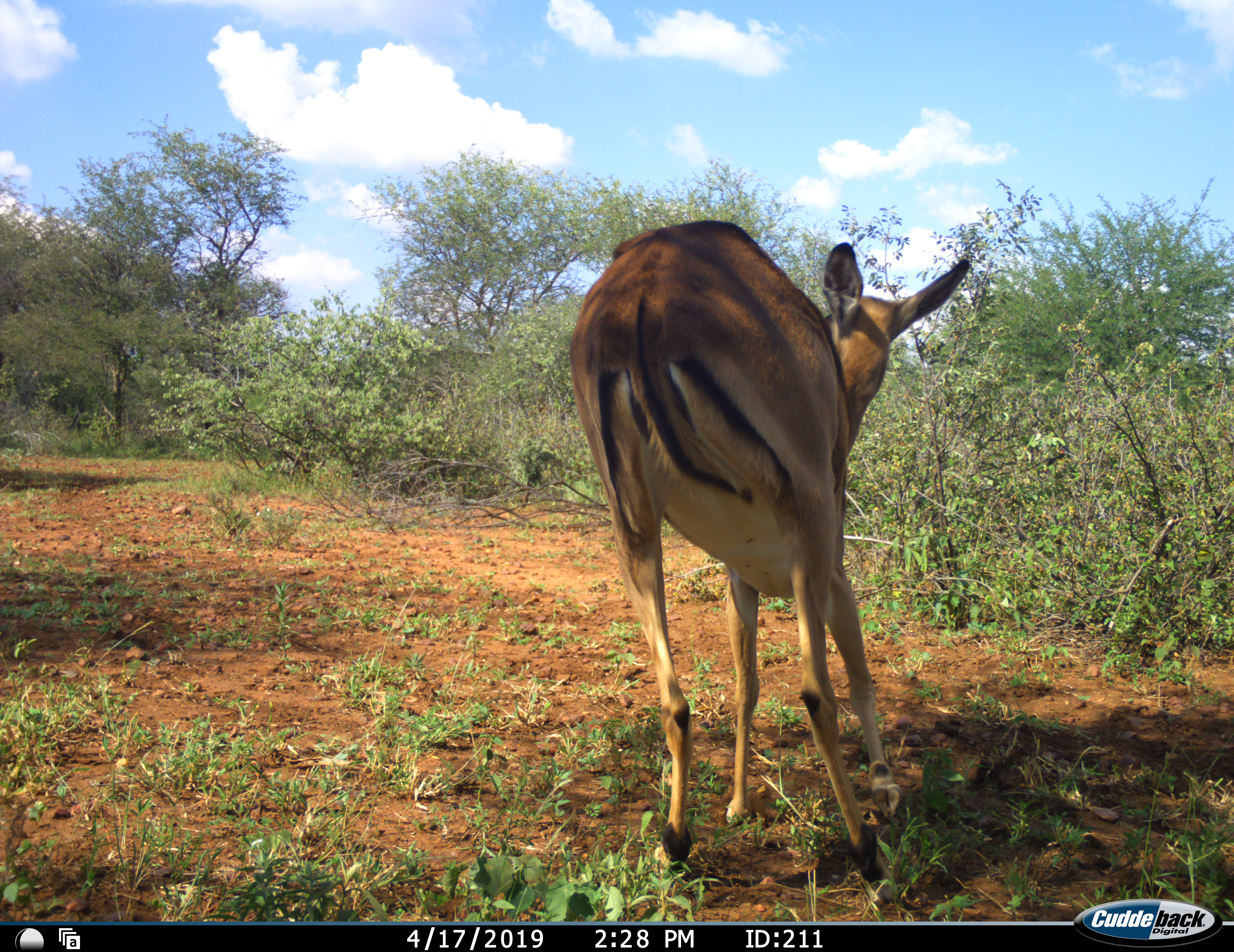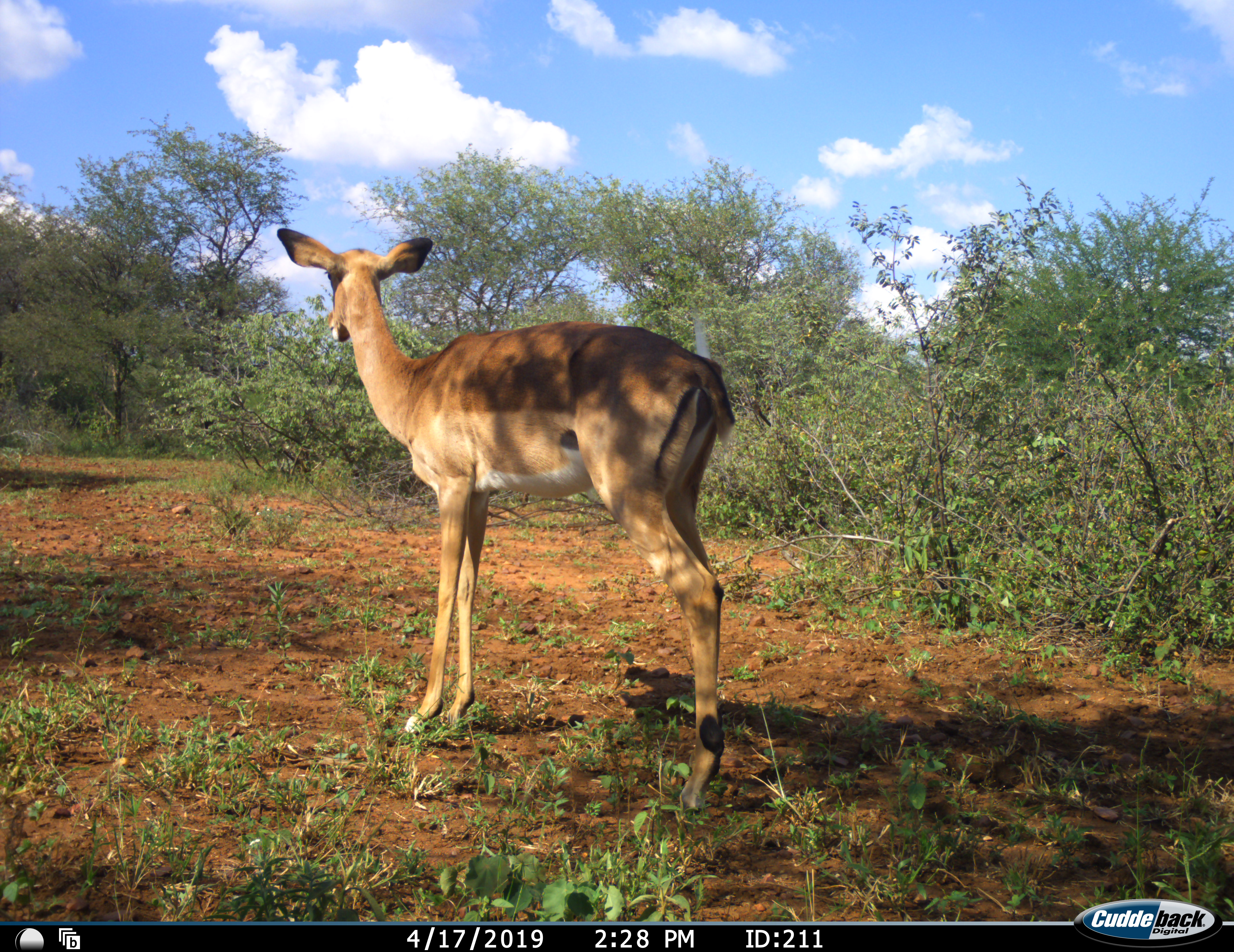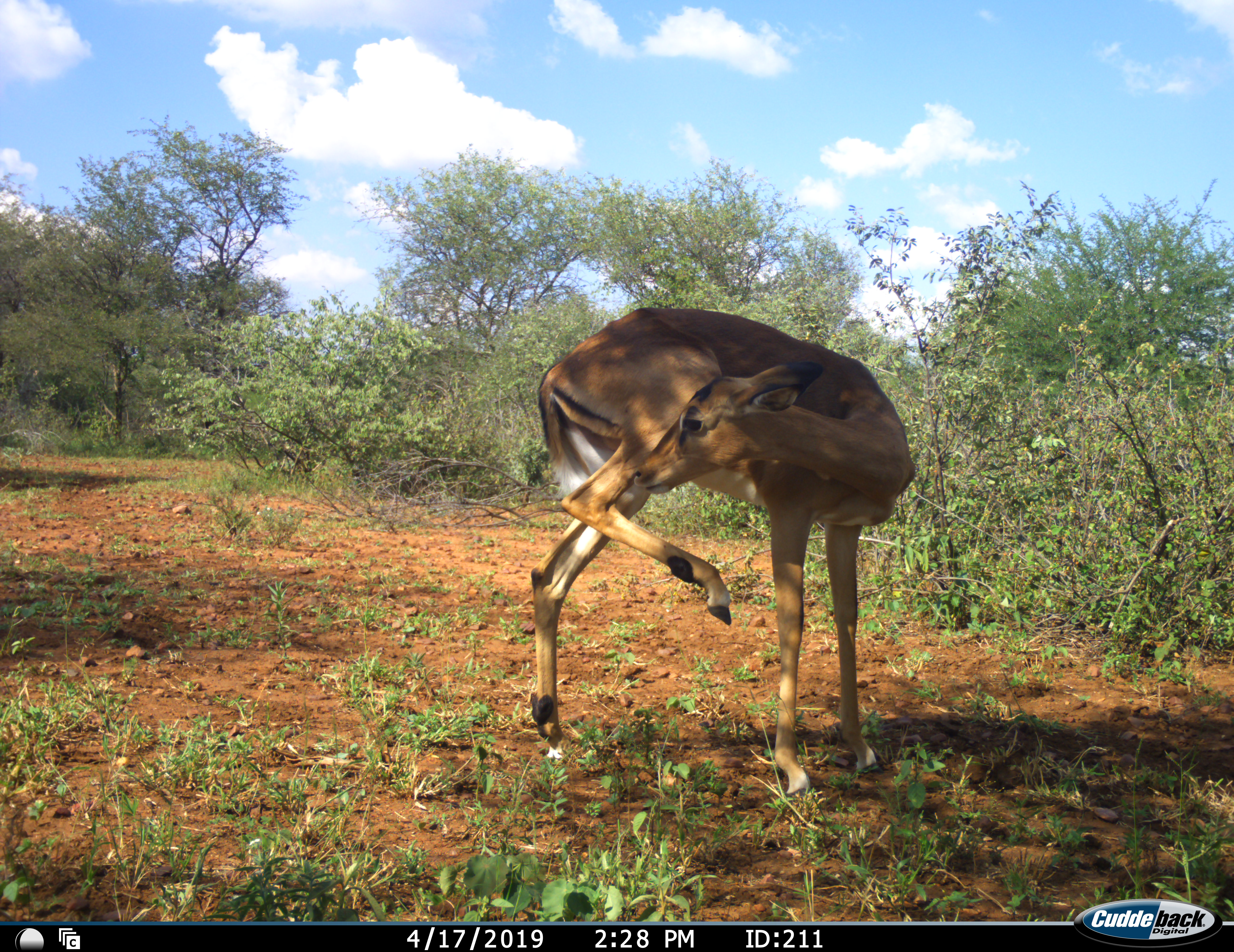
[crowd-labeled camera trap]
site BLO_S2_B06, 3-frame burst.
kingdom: Animalia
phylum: Chordata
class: Mammalia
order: Artiodactyla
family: Bovidae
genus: Aepyceros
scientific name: Aepyceros melampus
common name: impala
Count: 1.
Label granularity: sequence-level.